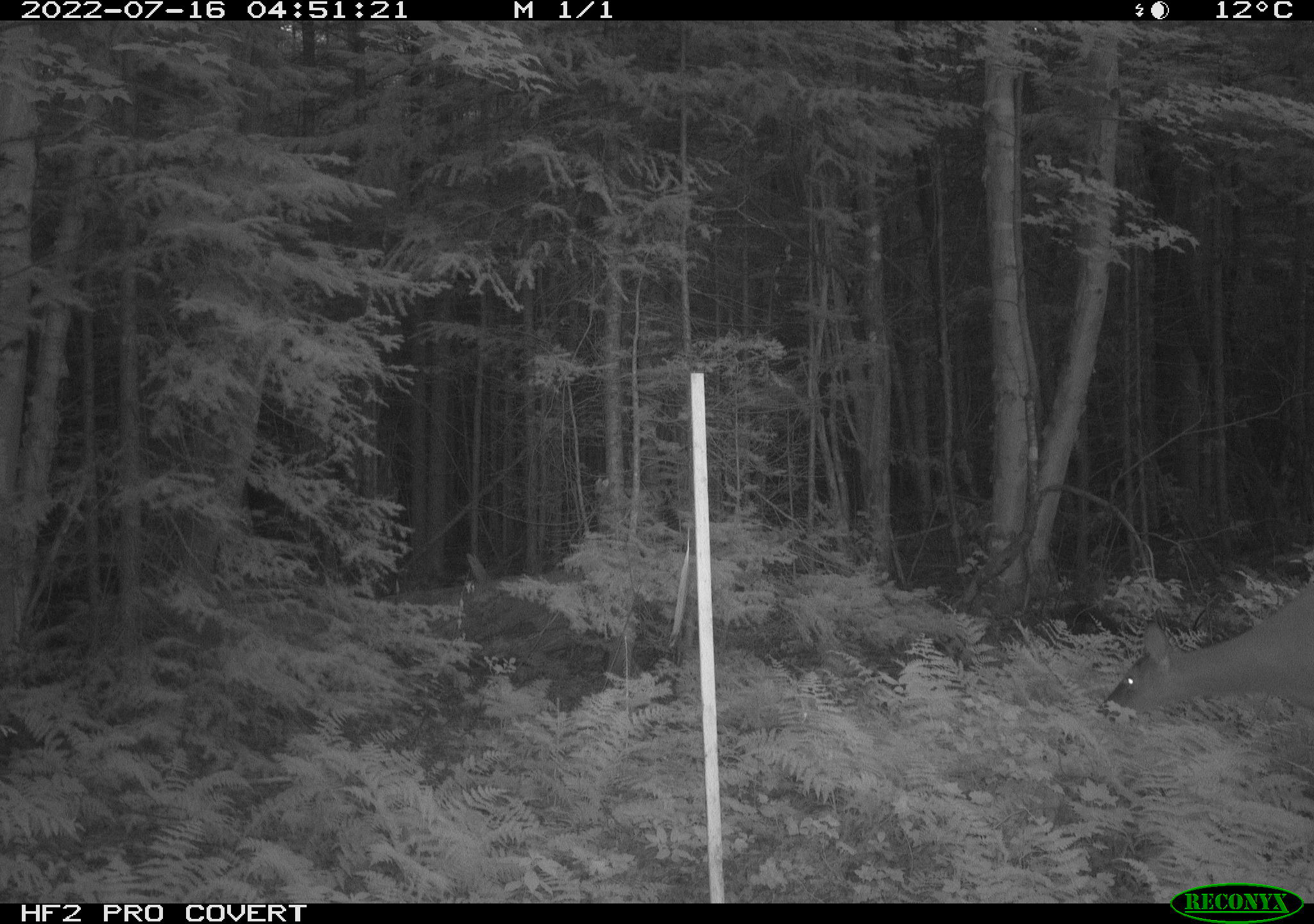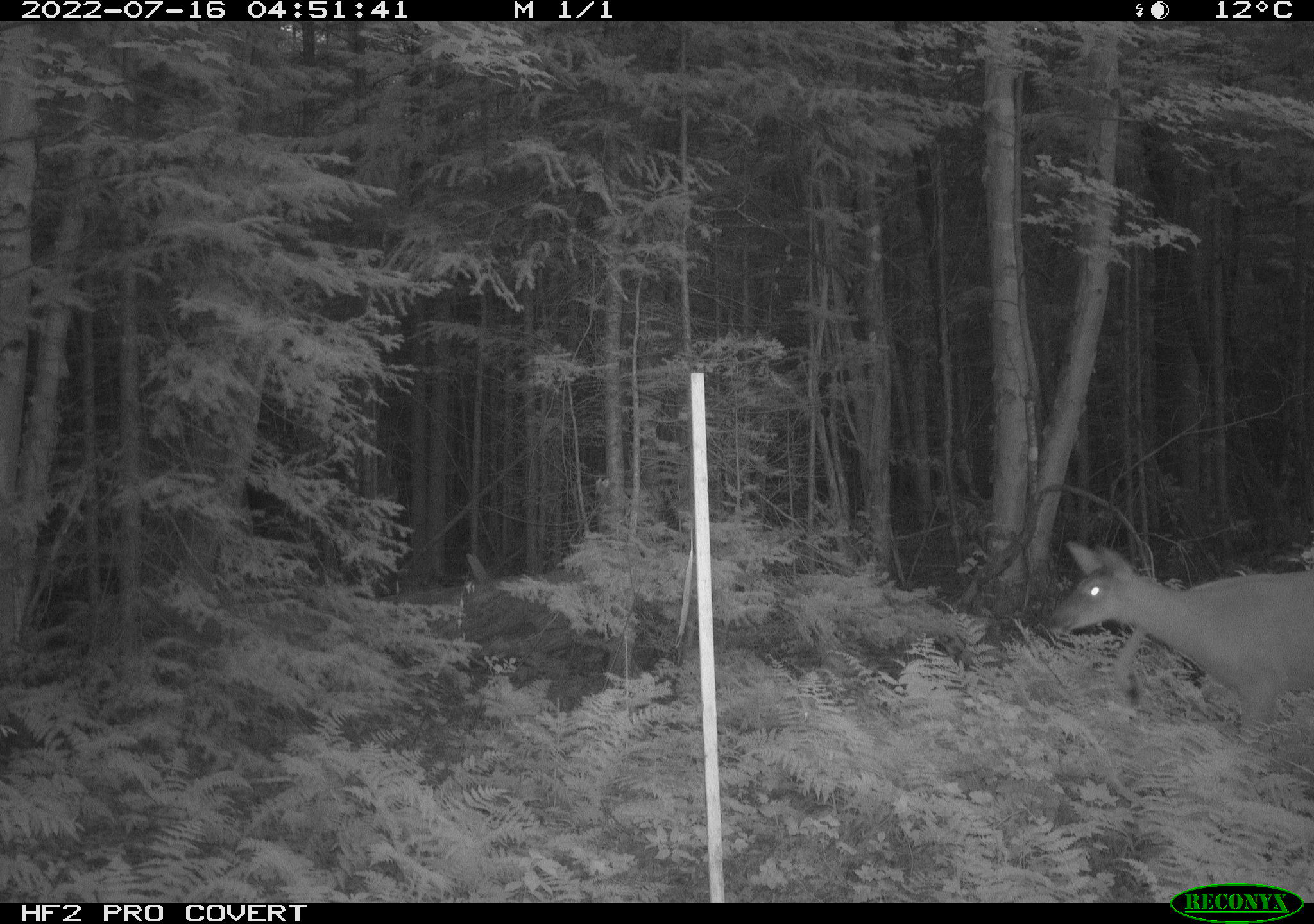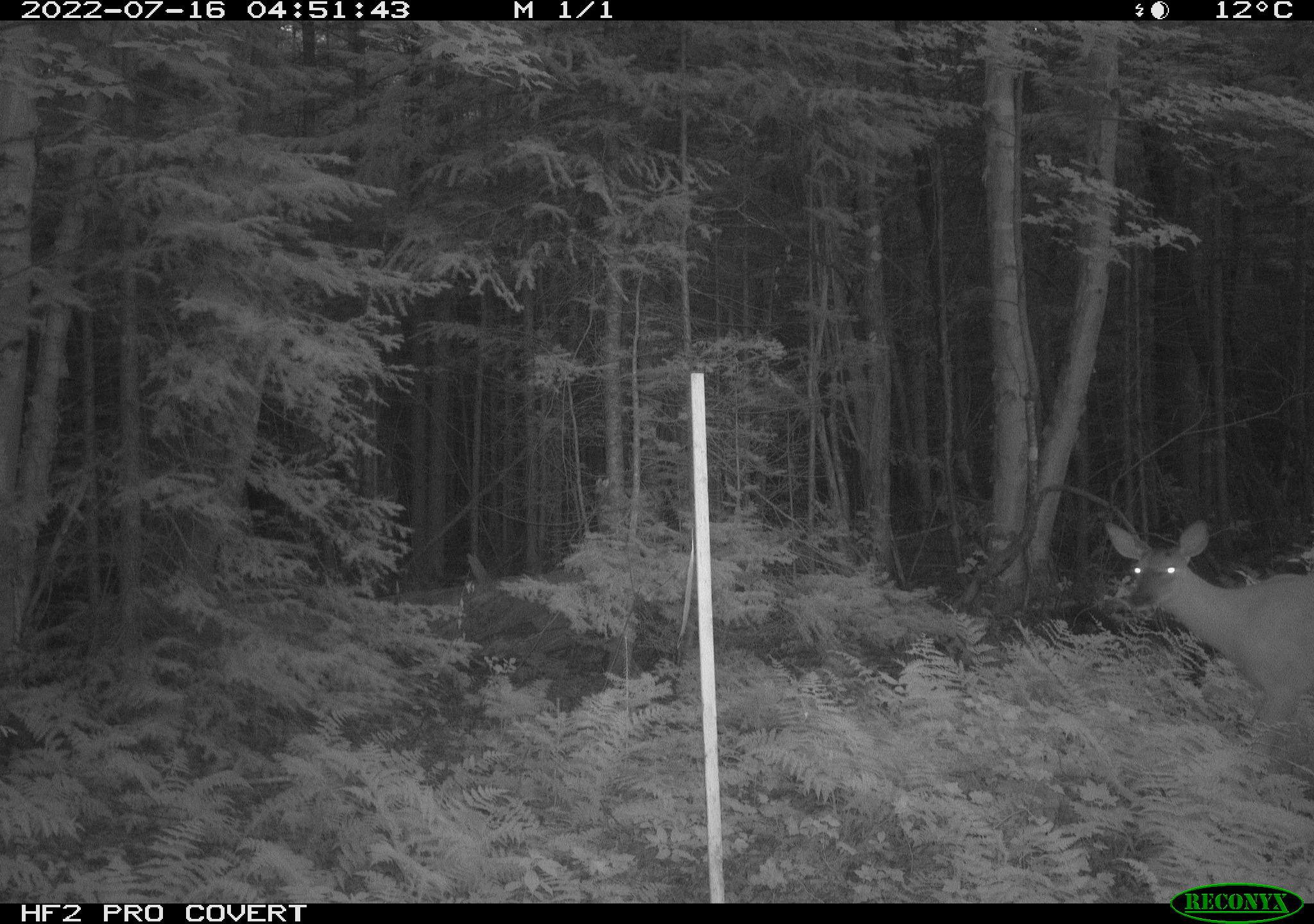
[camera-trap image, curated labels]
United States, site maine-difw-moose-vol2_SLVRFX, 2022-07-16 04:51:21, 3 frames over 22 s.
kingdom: Animalia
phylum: Chordata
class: Mammalia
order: Artiodactyla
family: Cervidae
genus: Odocoileus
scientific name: Odocoileus virginianus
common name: white-tailed deer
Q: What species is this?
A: White-tailed deer (Odocoileus virginianus).